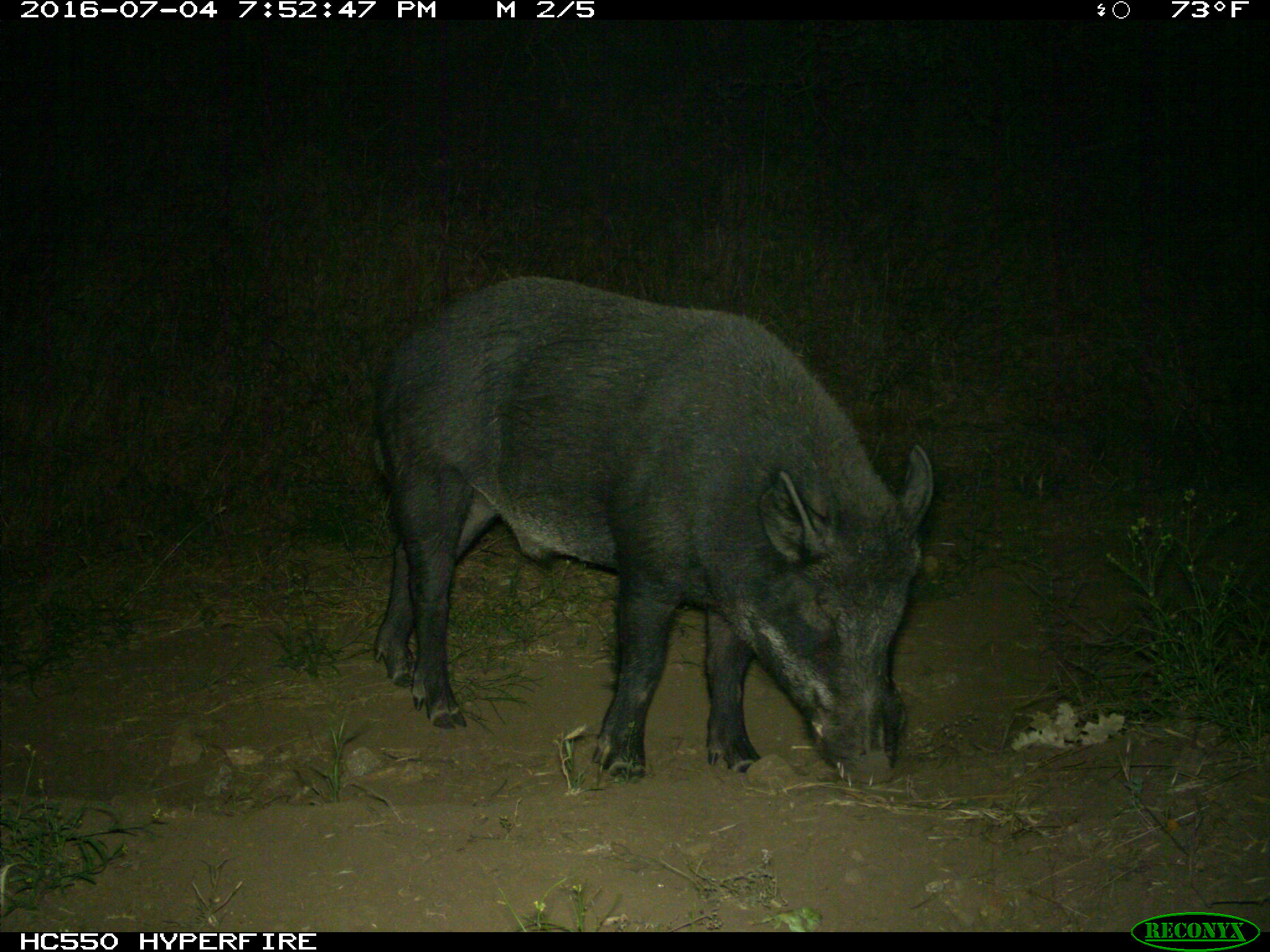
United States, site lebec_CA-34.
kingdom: Animalia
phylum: Chordata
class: Mammalia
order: Artiodactyla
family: Suidae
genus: Sus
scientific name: Sus scrofa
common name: wild boar